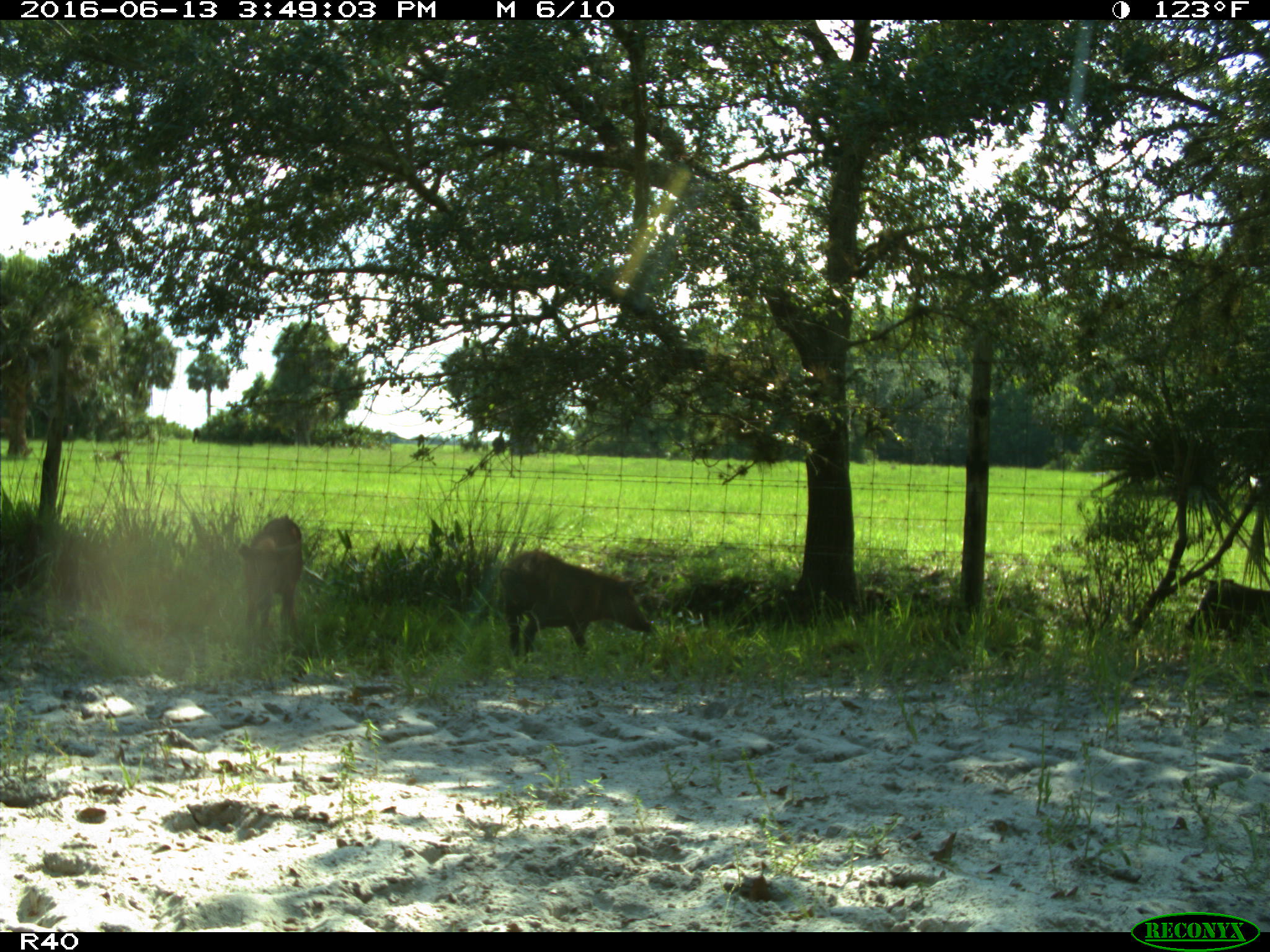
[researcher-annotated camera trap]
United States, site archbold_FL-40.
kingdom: Animalia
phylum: Chordata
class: Mammalia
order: Artiodactyla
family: Suidae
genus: Sus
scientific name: Sus scrofa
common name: wild boar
Sus scrofa (wild boar).